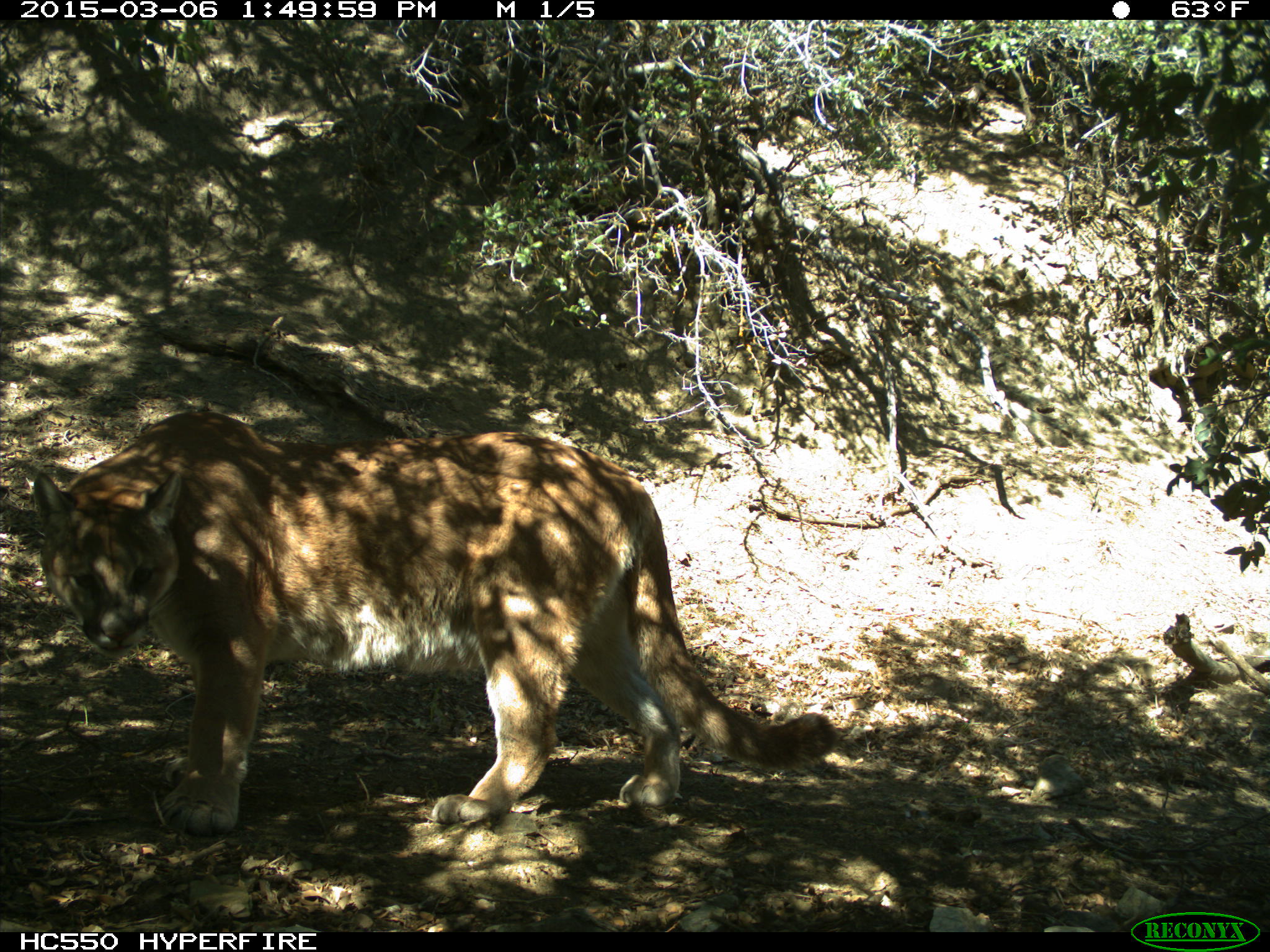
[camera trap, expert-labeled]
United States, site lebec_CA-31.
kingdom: Animalia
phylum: Chordata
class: Mammalia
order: Carnivora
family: Felidae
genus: Puma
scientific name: Puma concolor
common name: mountain lion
Puma concolor (mountain lion).